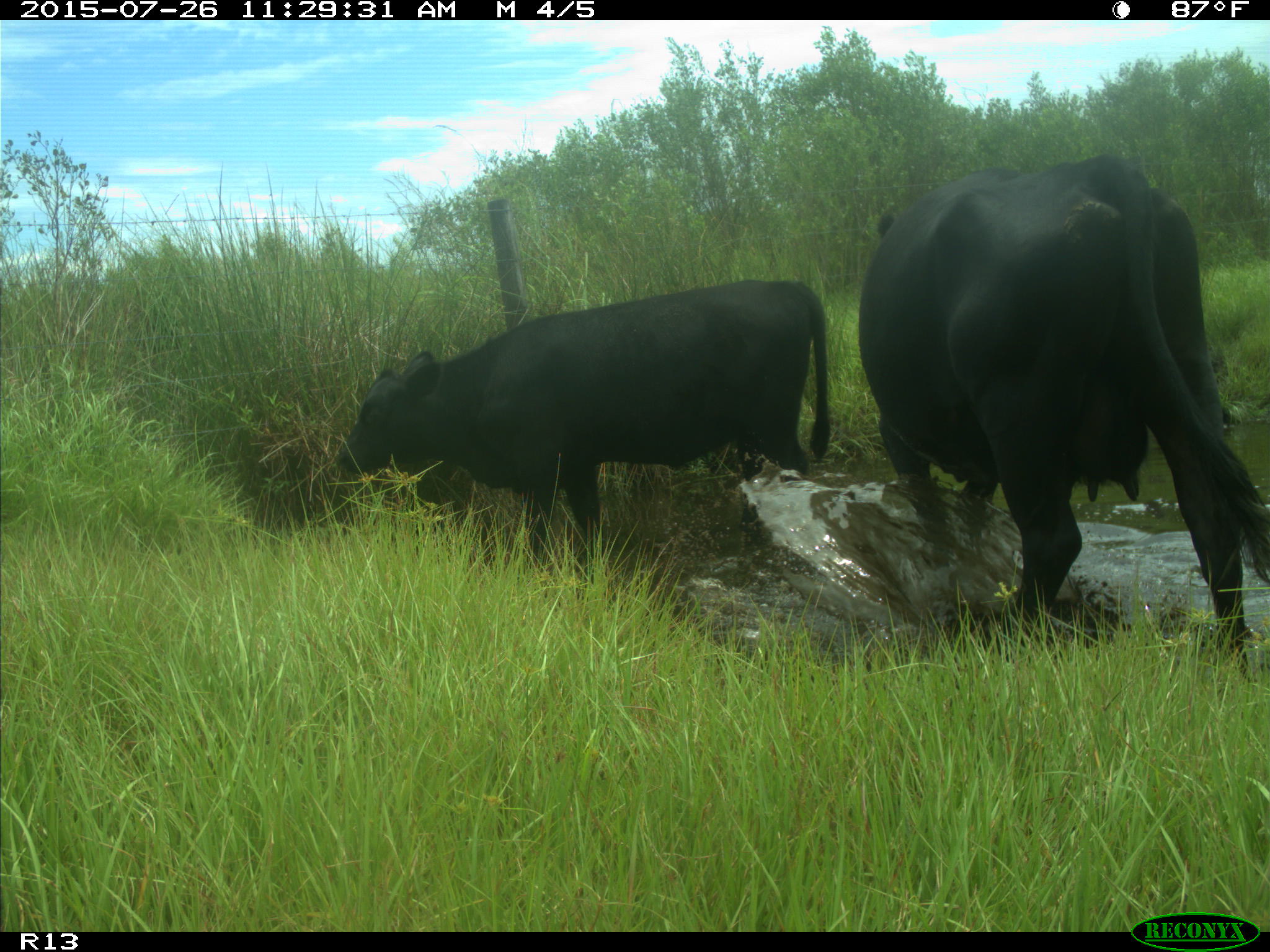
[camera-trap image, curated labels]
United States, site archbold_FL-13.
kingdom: Animalia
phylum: Chordata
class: Mammalia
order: Artiodactyla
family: Bovidae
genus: Bos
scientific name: Bos taurus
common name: domestic cow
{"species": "Bos taurus (domestic cow)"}